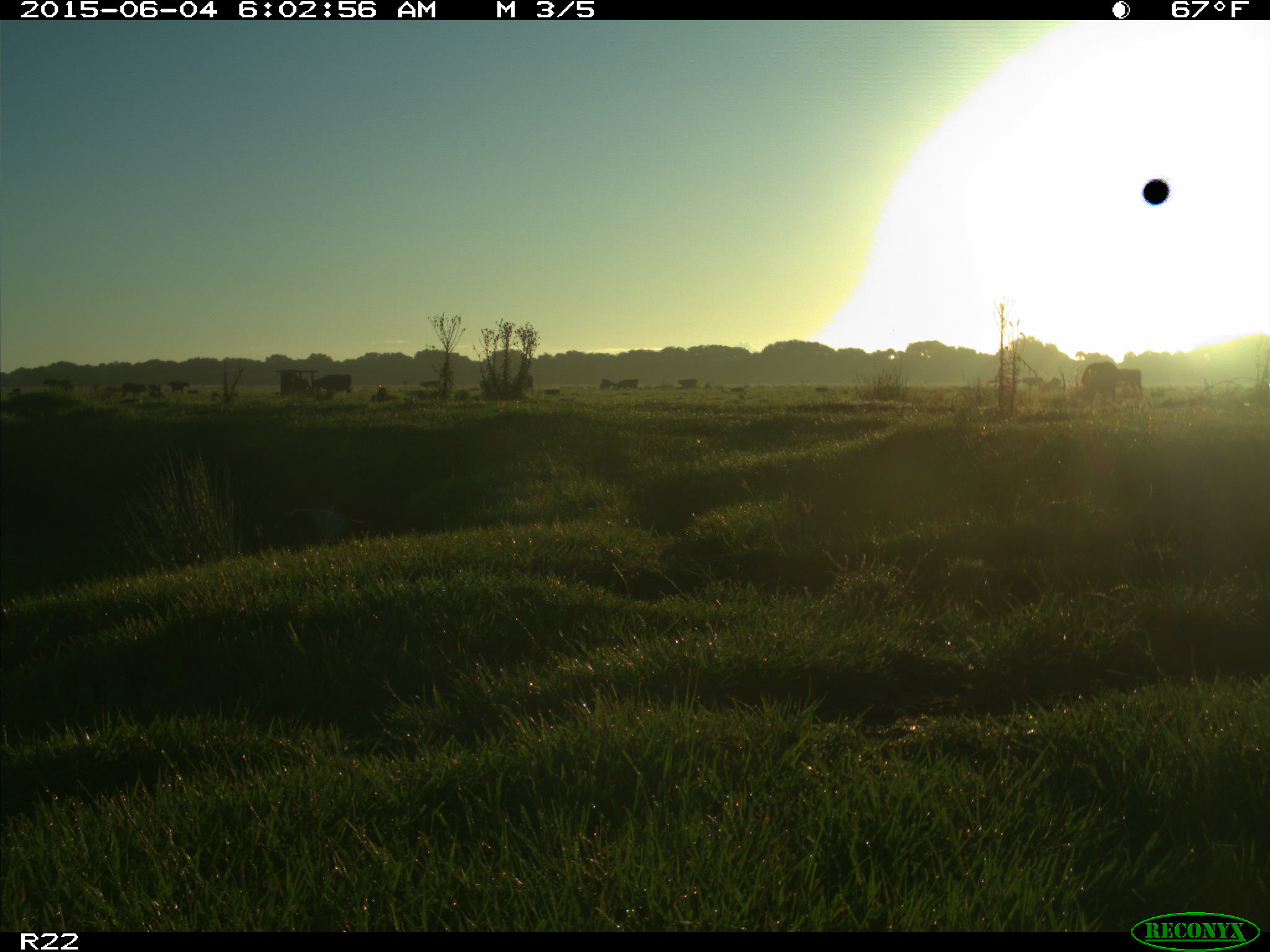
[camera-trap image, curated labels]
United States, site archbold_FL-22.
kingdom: Animalia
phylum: Chordata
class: Mammalia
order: Artiodactyla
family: Bovidae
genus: Bos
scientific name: Bos taurus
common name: domestic cow